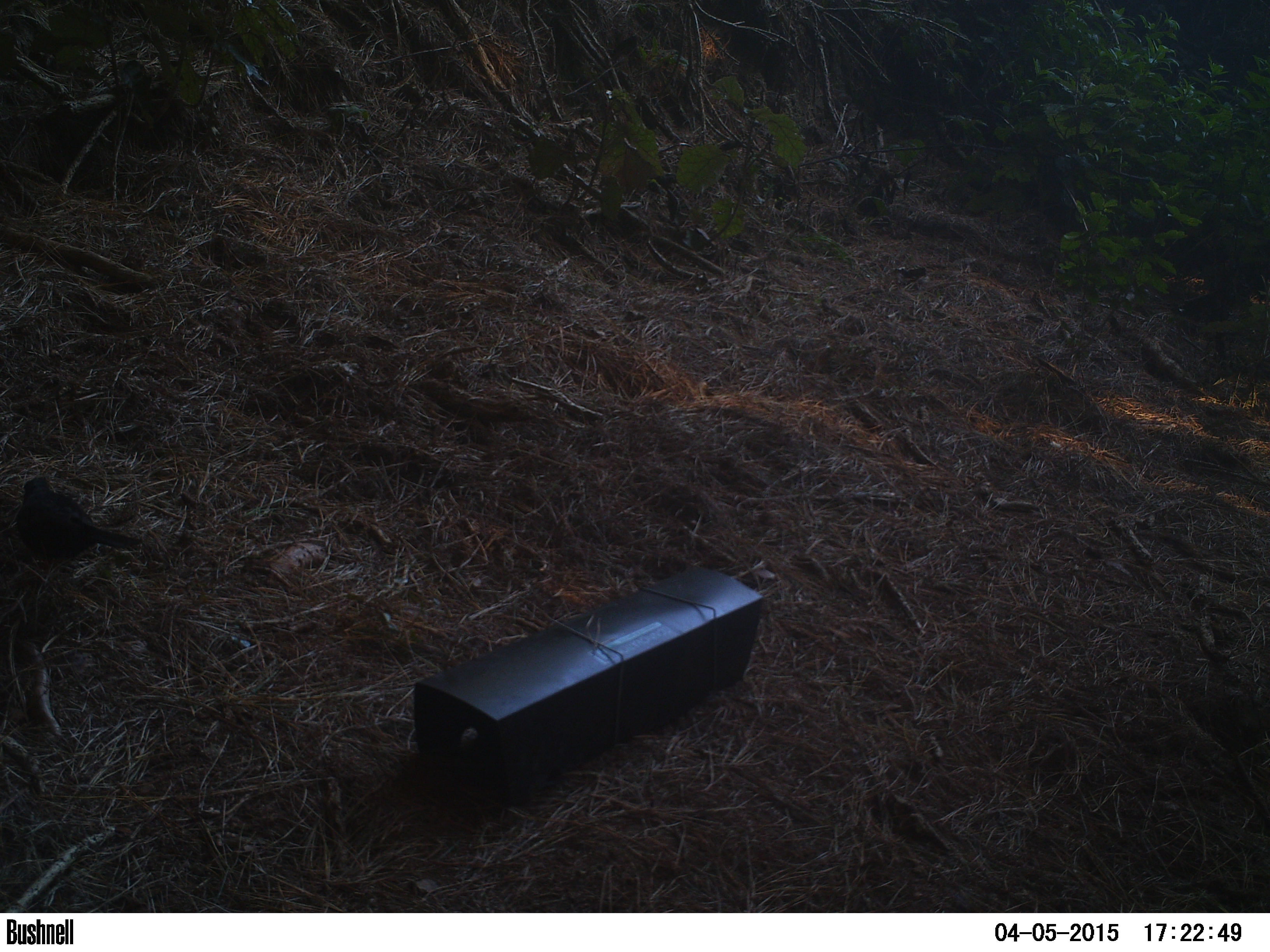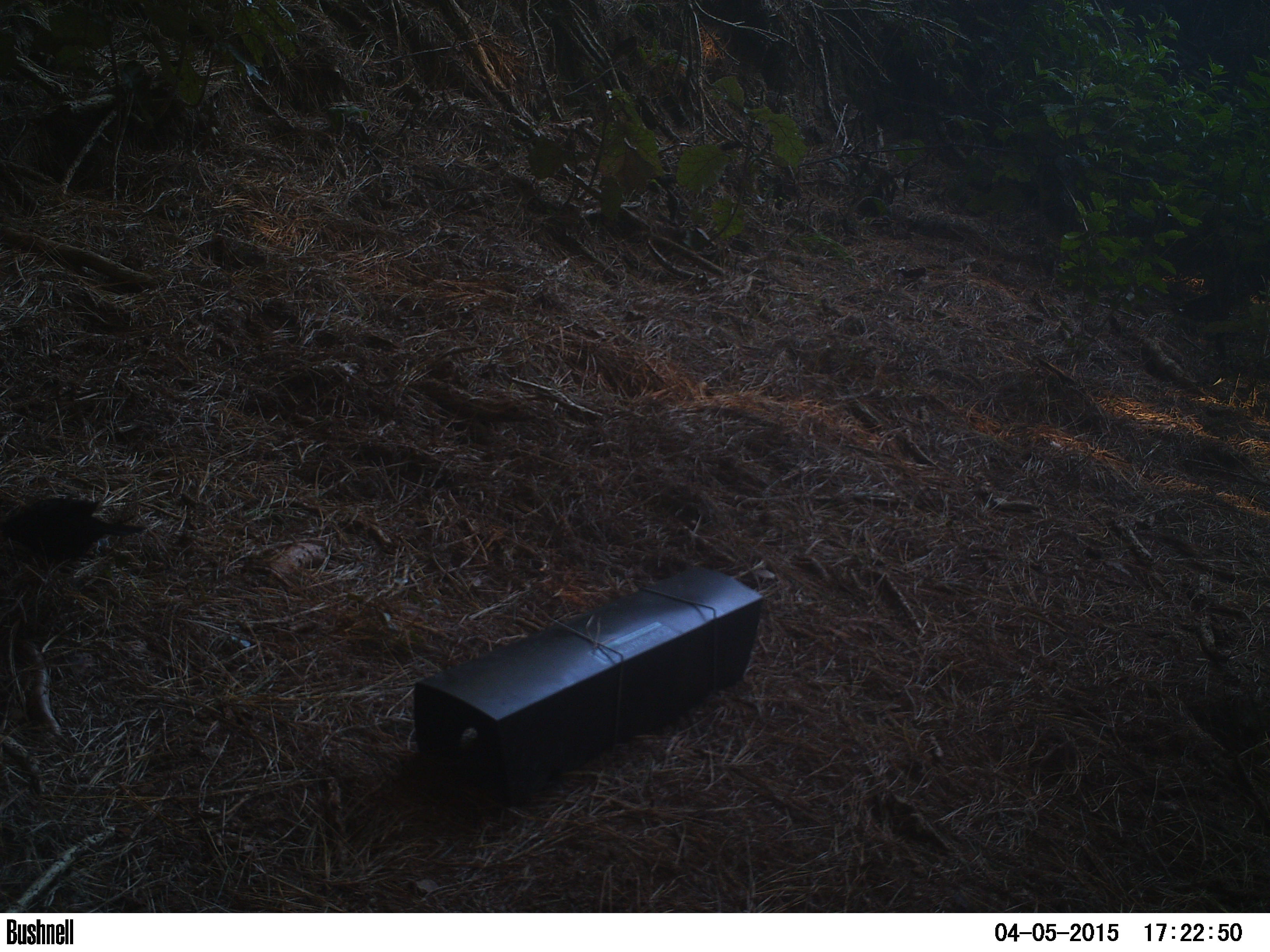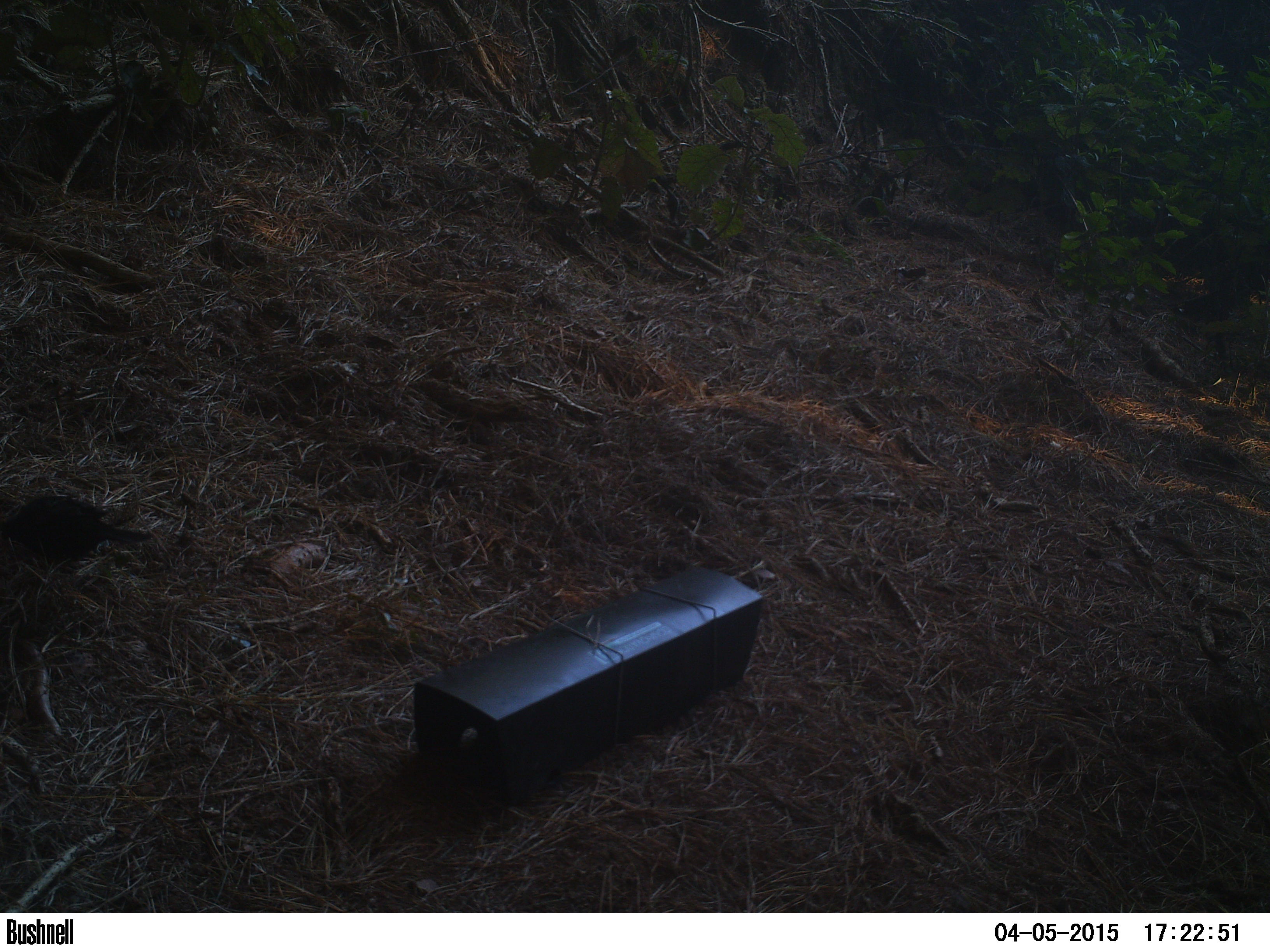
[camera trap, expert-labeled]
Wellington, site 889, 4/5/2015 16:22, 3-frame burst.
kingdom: Animalia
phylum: Chordata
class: Aves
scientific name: Aves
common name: bird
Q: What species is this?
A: Bird (Aves).